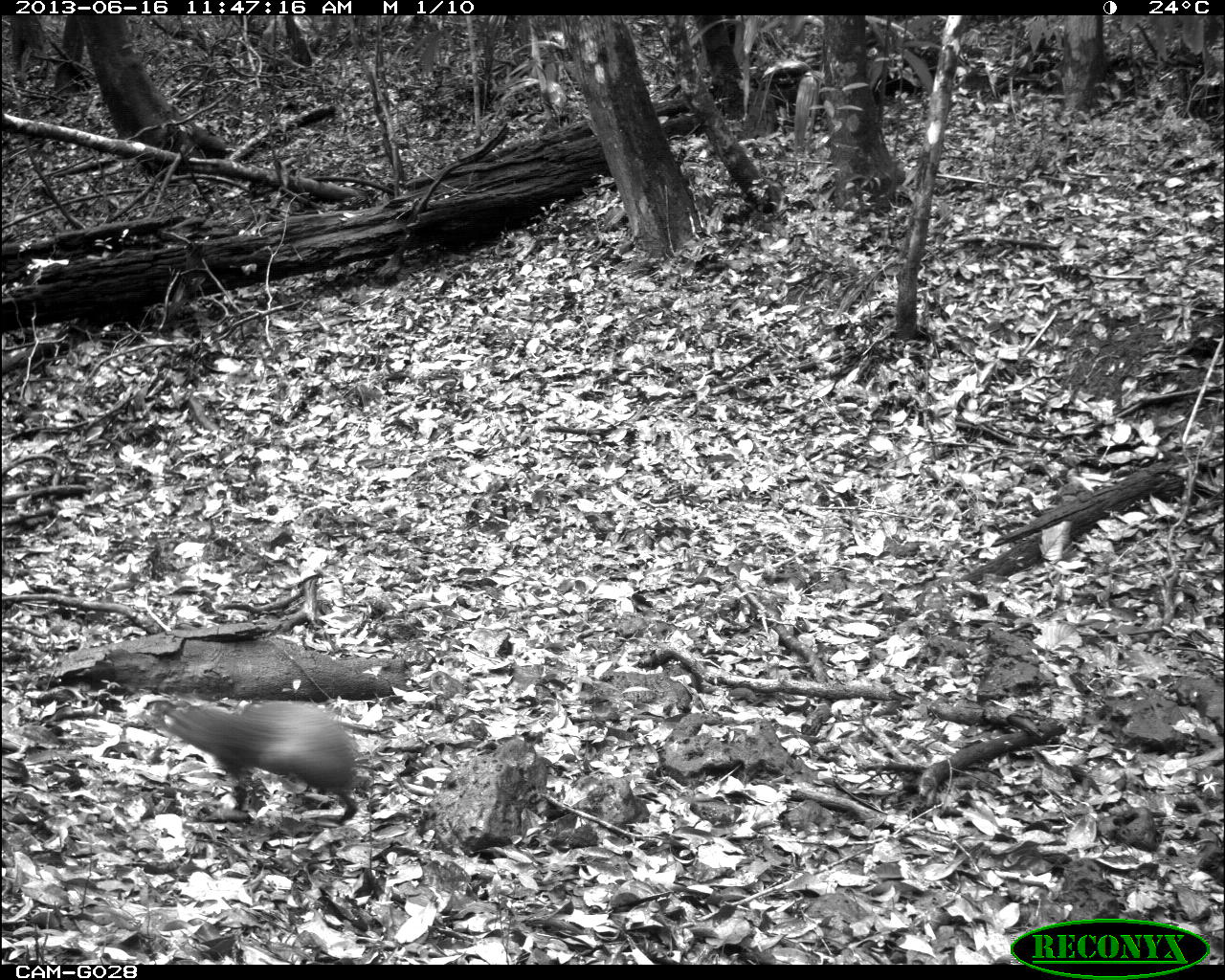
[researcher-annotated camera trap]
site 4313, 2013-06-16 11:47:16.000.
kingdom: Animalia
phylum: Chordata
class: Mammalia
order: Rodentia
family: Dasyproctidae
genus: Dasyprocta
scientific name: Dasyprocta punctata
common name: central american agouti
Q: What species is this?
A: Dasyprocta punctata (central american agouti).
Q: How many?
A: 1.